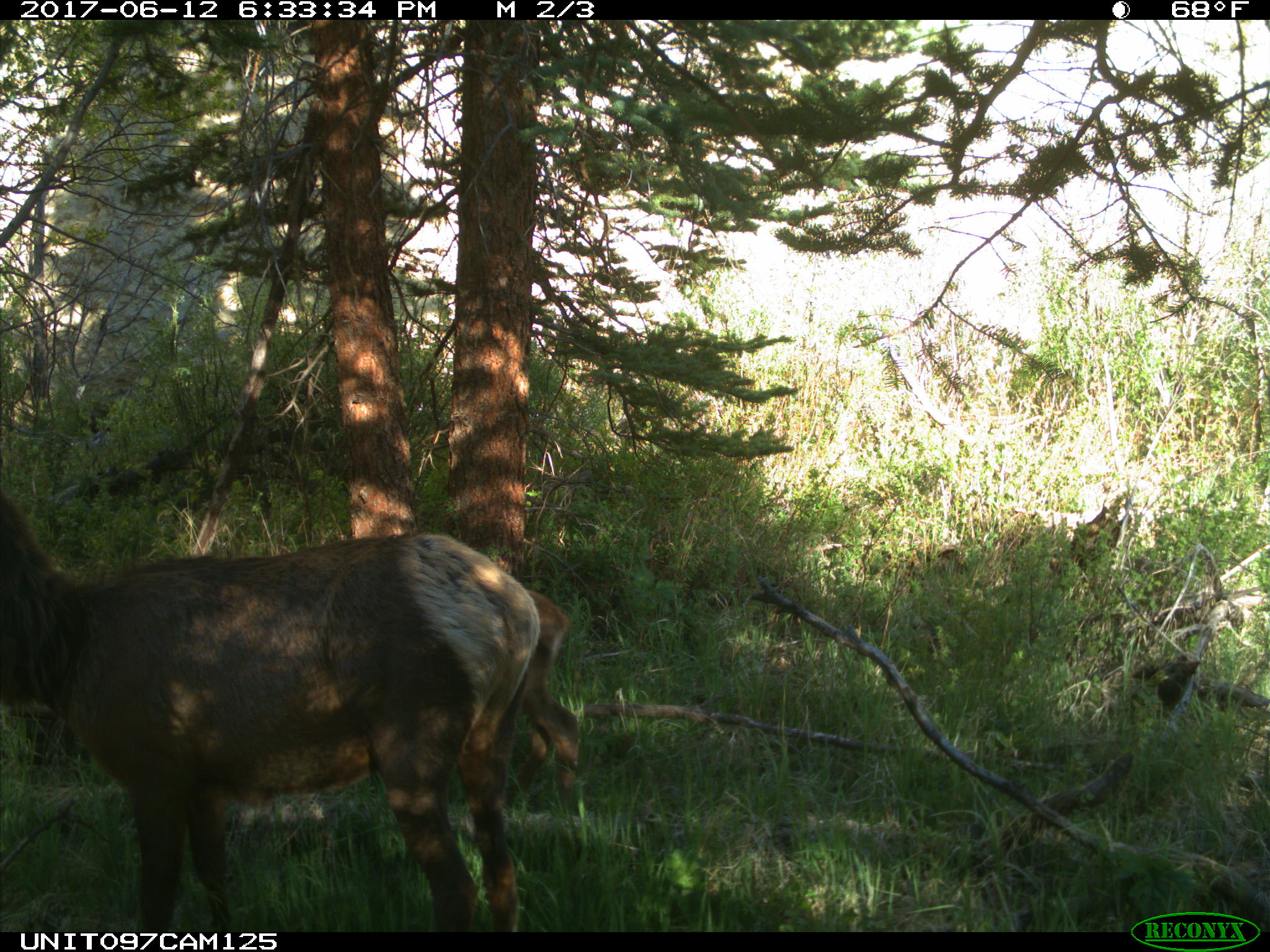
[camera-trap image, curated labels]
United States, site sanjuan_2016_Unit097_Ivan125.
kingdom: Animalia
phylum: Chordata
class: Mammalia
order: Artiodactyla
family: Cervidae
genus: Cervus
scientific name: Cervus elaphus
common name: red deer